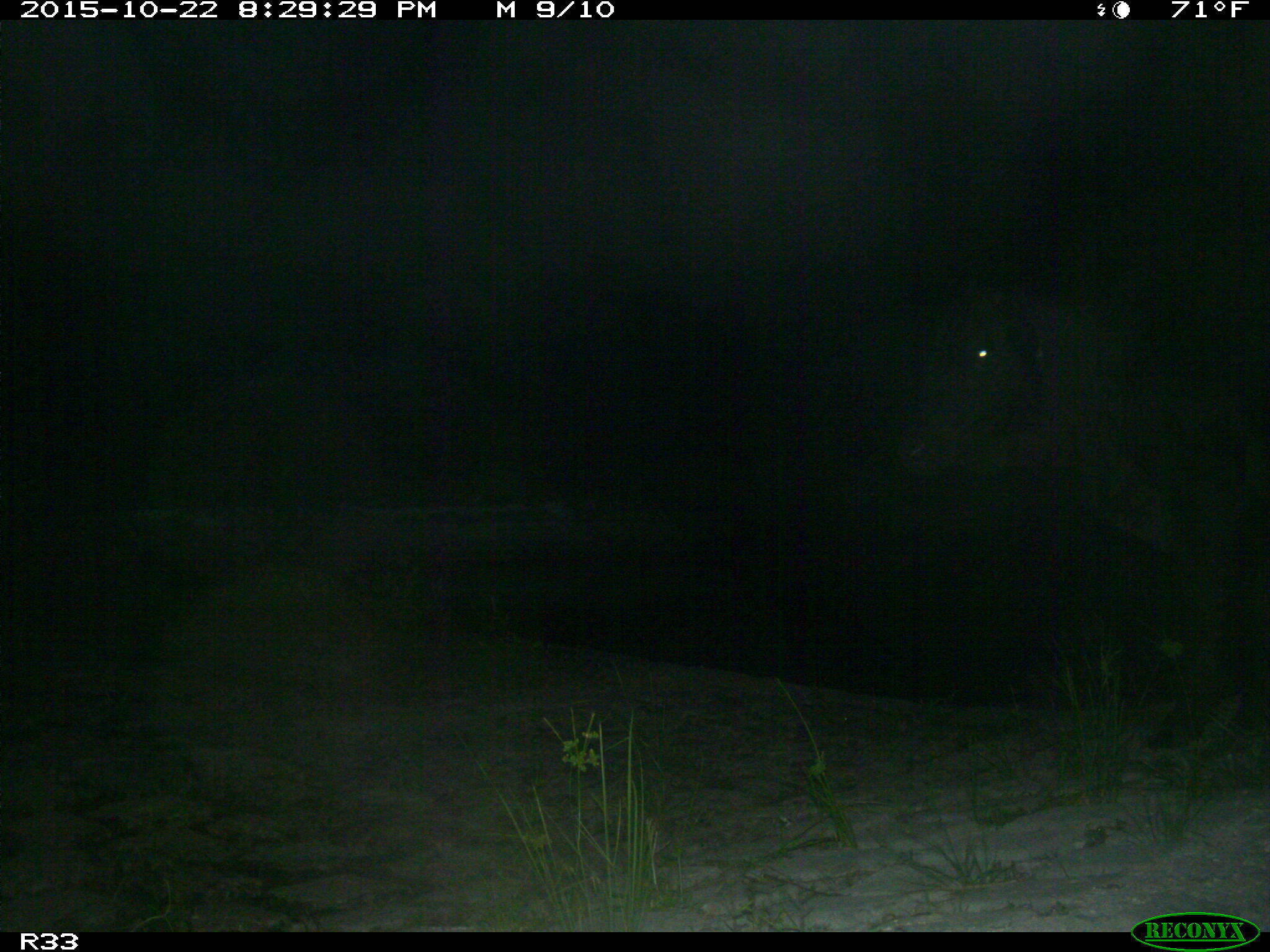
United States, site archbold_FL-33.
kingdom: Animalia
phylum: Chordata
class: Mammalia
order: Artiodactyla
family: Bovidae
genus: Bos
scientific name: Bos taurus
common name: domestic cow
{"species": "Bos taurus (domestic cow)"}